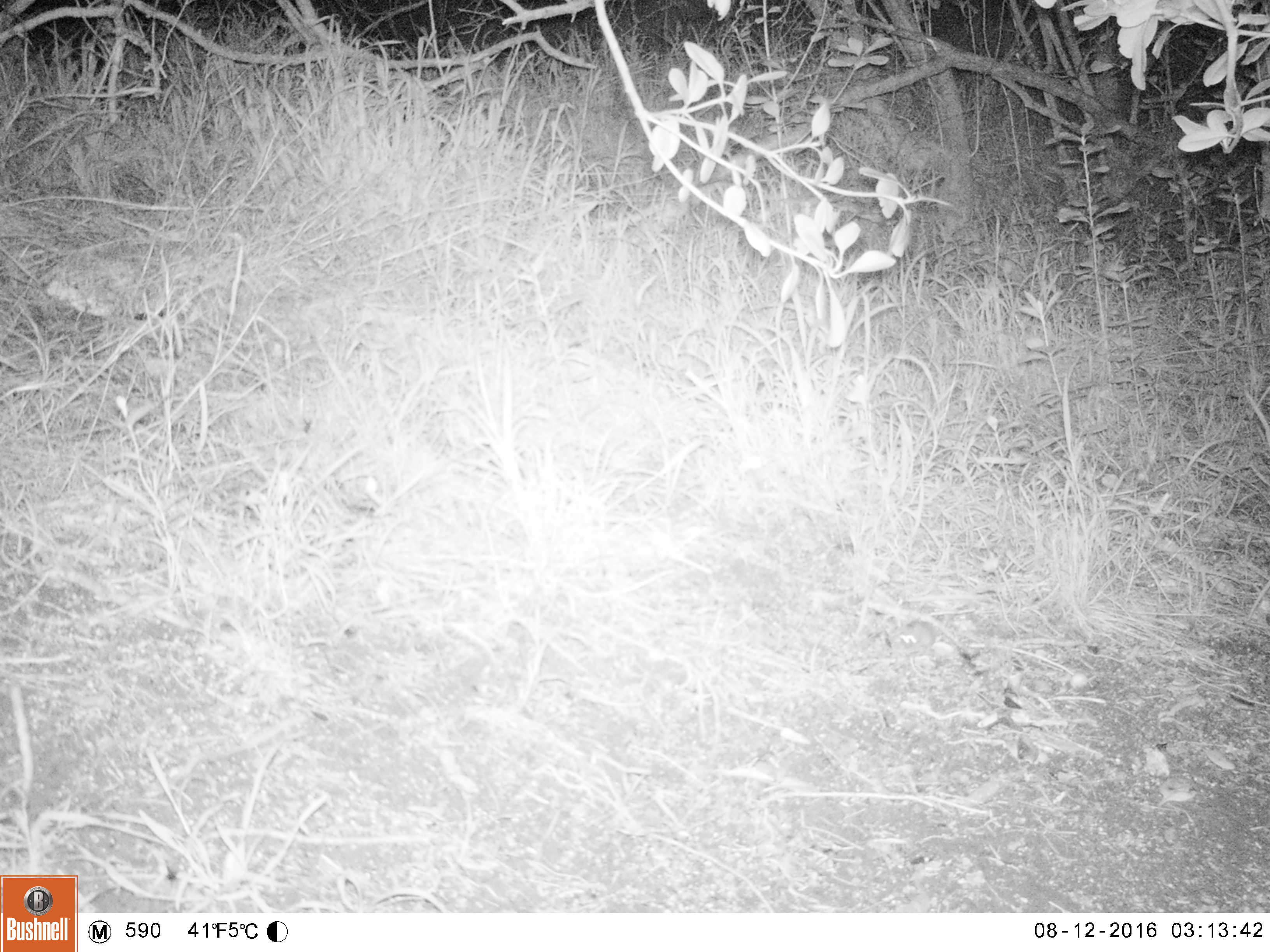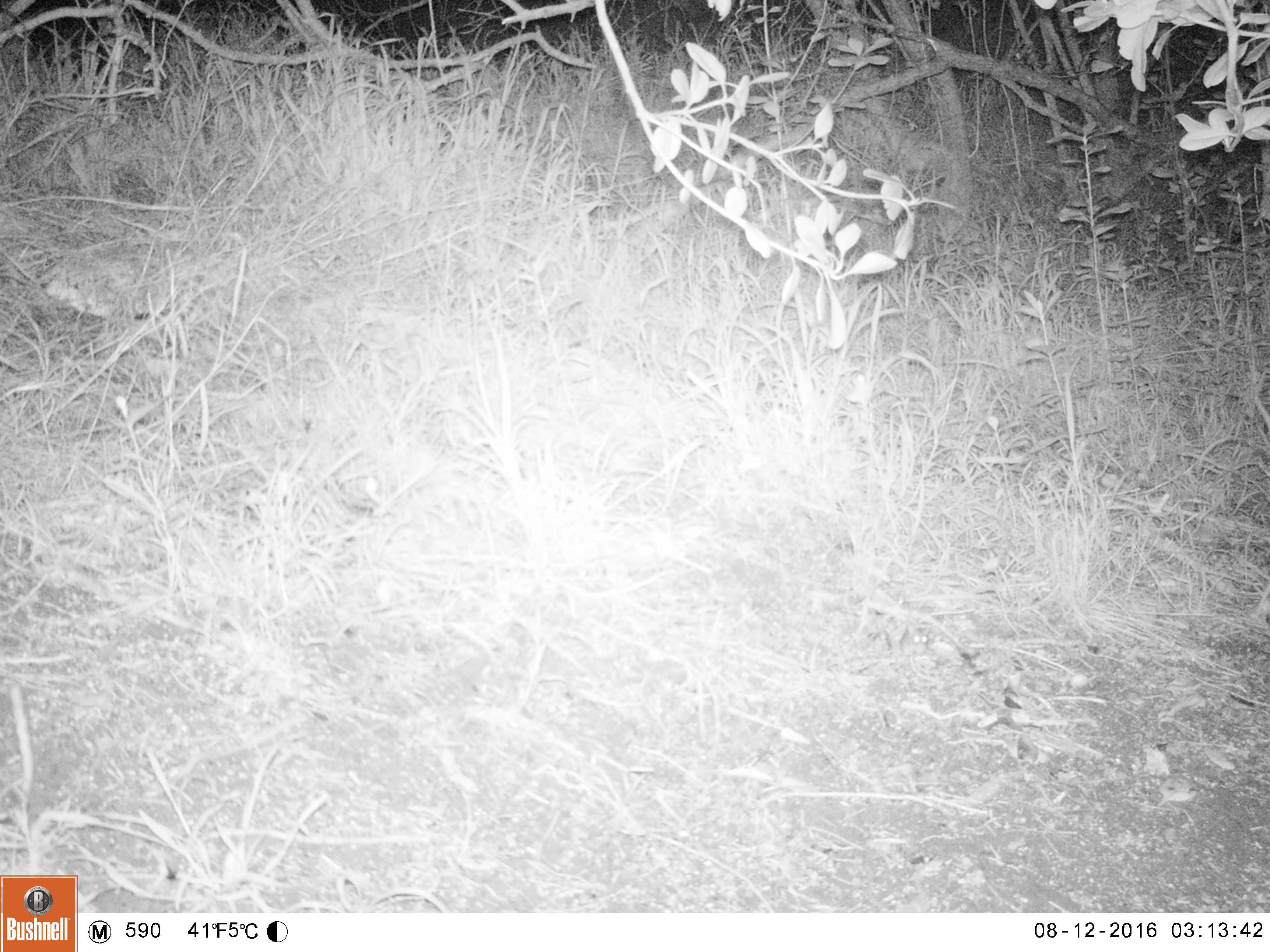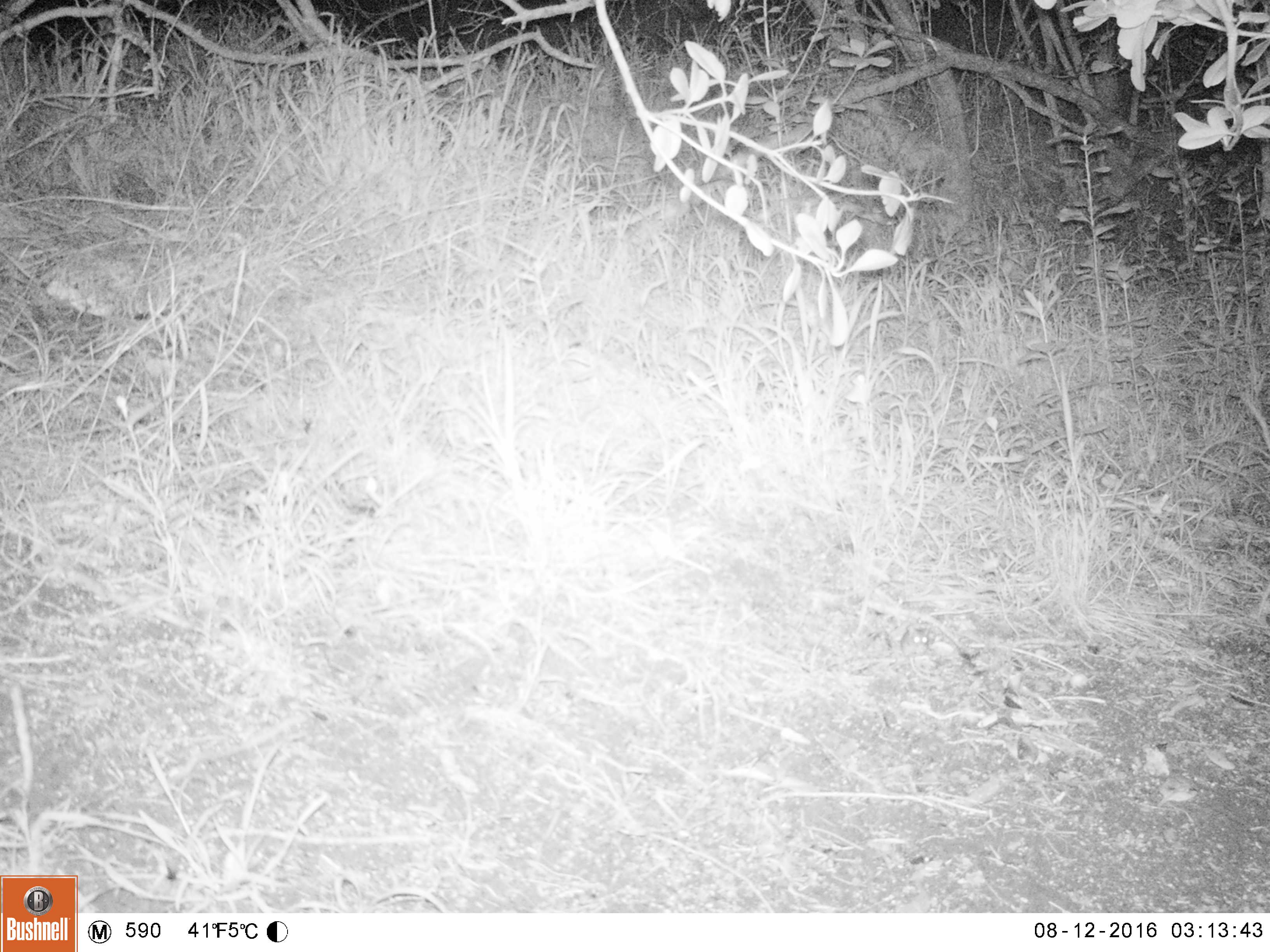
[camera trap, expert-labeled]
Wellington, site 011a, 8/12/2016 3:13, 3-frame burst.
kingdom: Animalia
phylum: Chordata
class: Mammalia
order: Rodentia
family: Muridae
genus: Mus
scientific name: Mus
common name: mouse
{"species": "mouse (Mus)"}